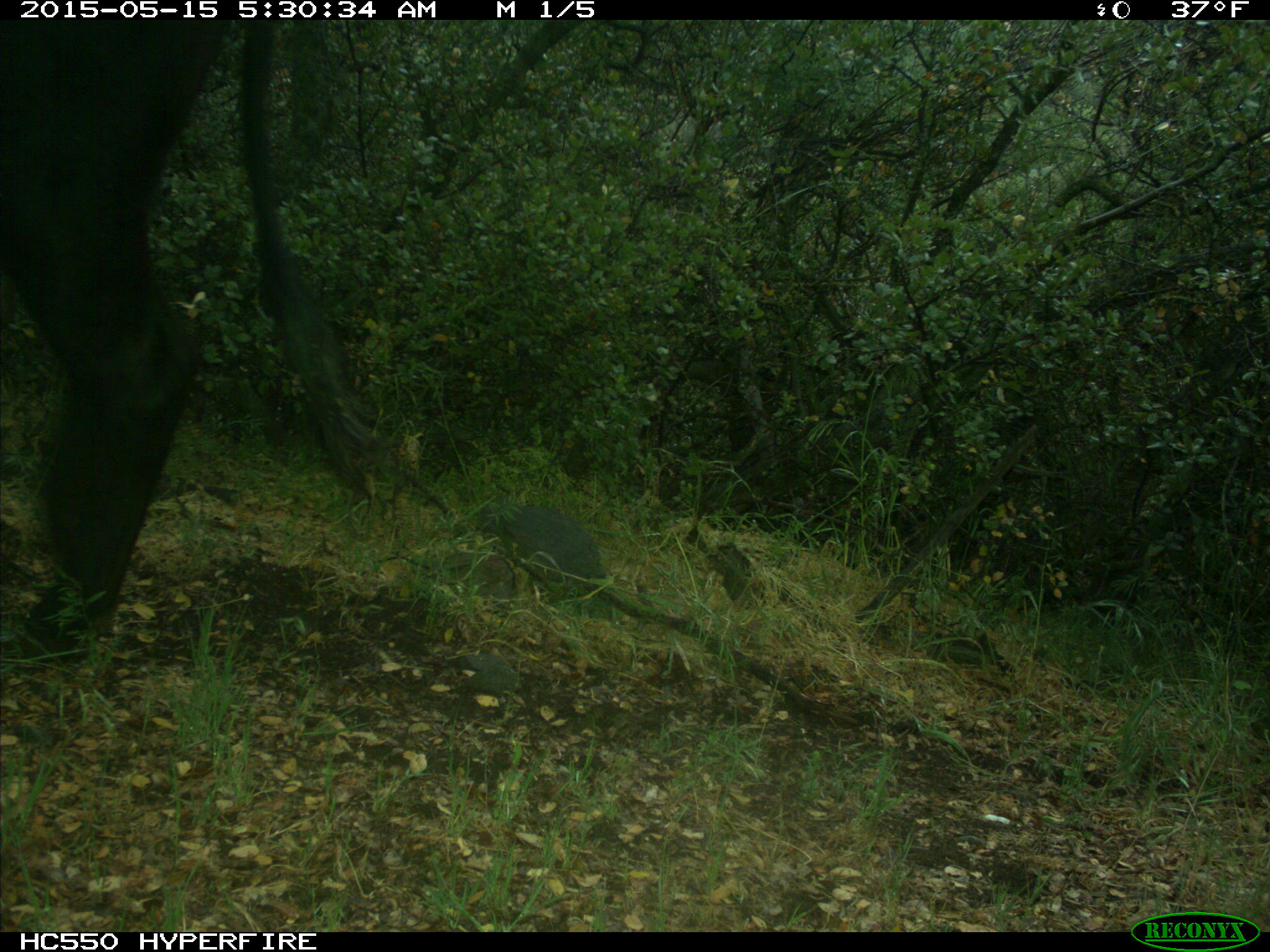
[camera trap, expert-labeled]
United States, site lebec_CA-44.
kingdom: Animalia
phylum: Chordata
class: Mammalia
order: Artiodactyla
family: Bovidae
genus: Bos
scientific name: Bos taurus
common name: domestic cow